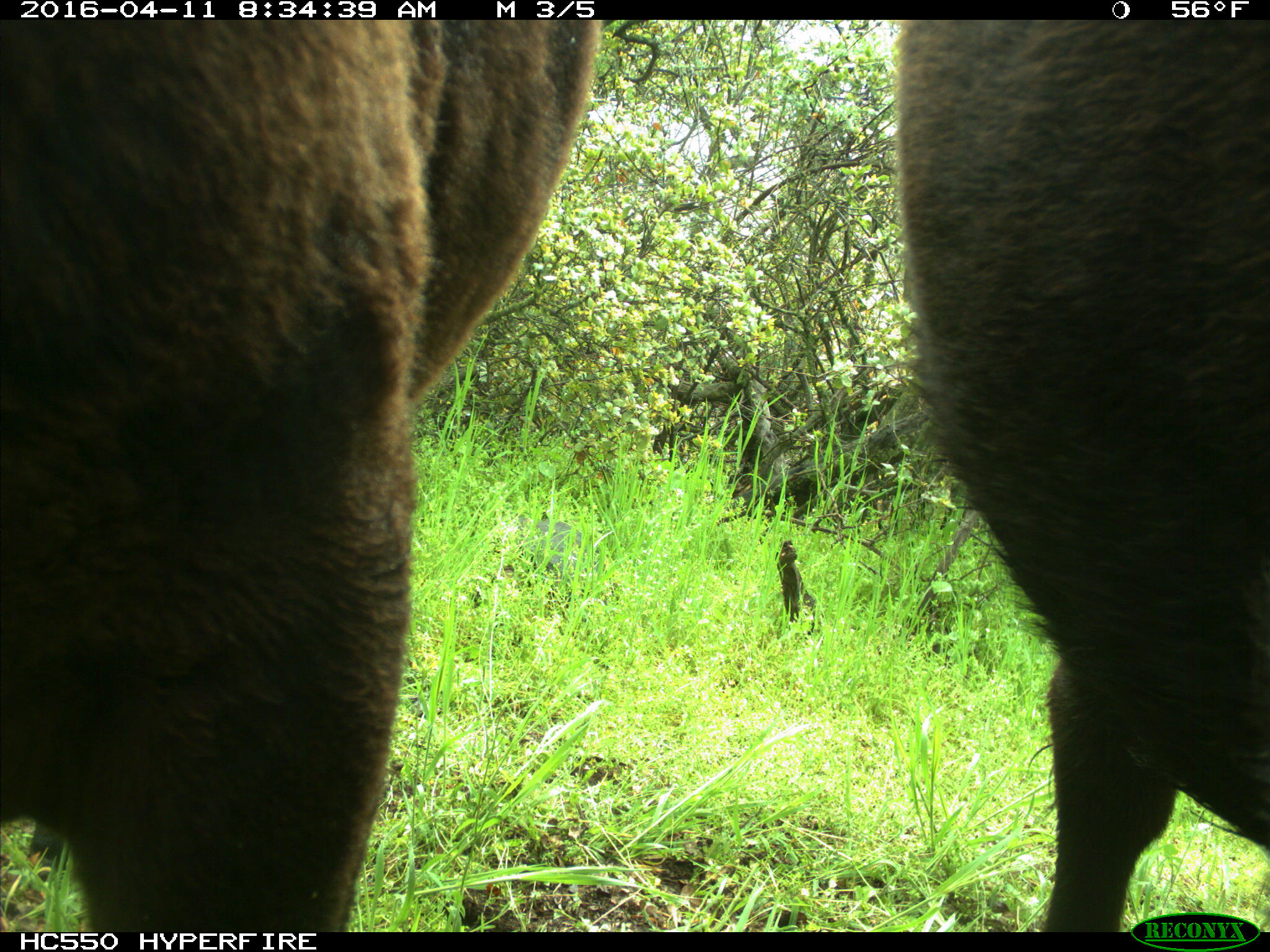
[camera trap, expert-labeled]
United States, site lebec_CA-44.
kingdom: Animalia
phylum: Chordata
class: Mammalia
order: Artiodactyla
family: Bovidae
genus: Bos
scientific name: Bos taurus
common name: domestic cow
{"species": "Bos taurus (domestic cow)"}